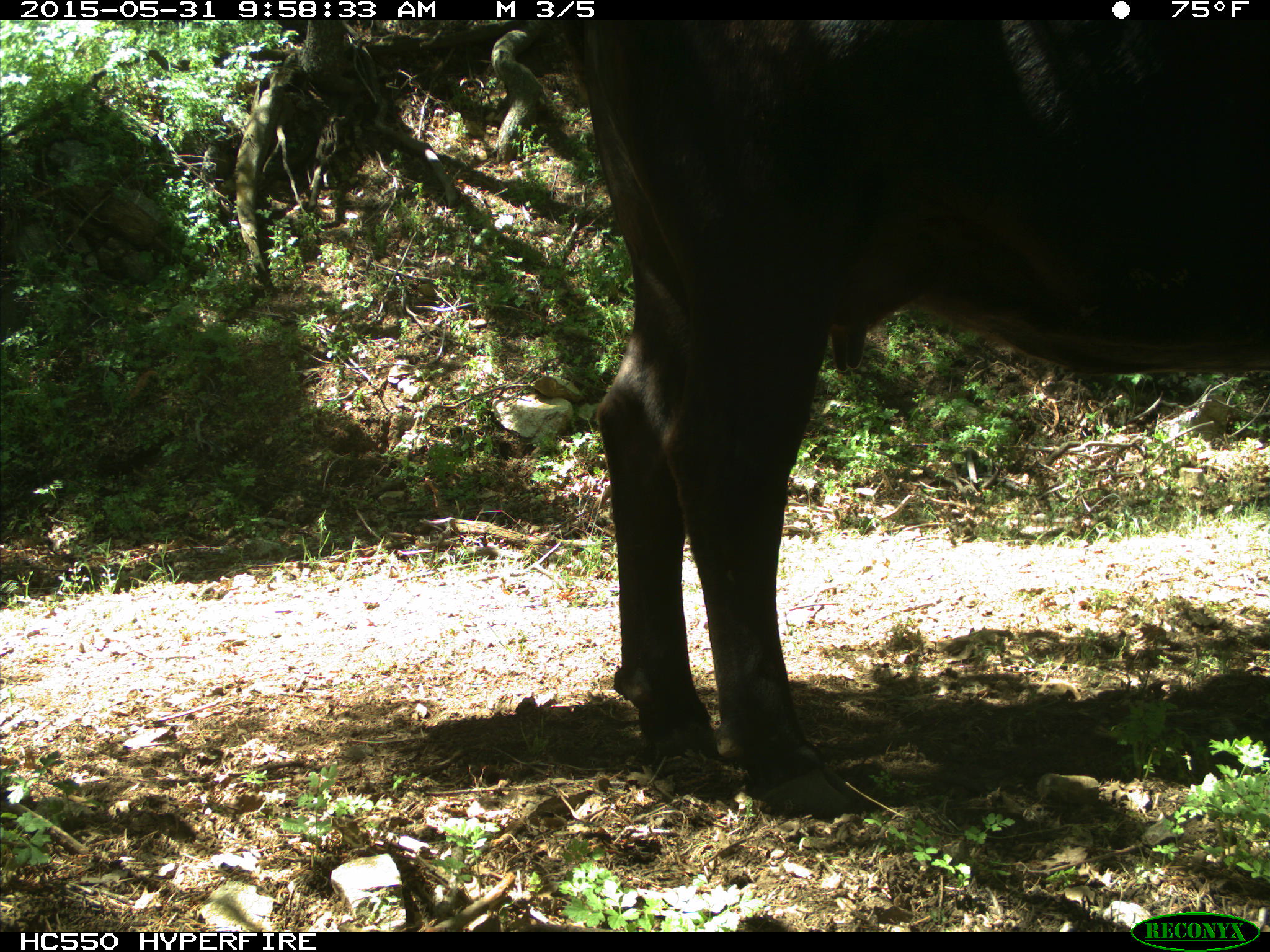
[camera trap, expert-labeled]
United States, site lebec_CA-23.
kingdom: Animalia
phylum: Chordata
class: Mammalia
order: Artiodactyla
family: Bovidae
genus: Bos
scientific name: Bos taurus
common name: domestic cow